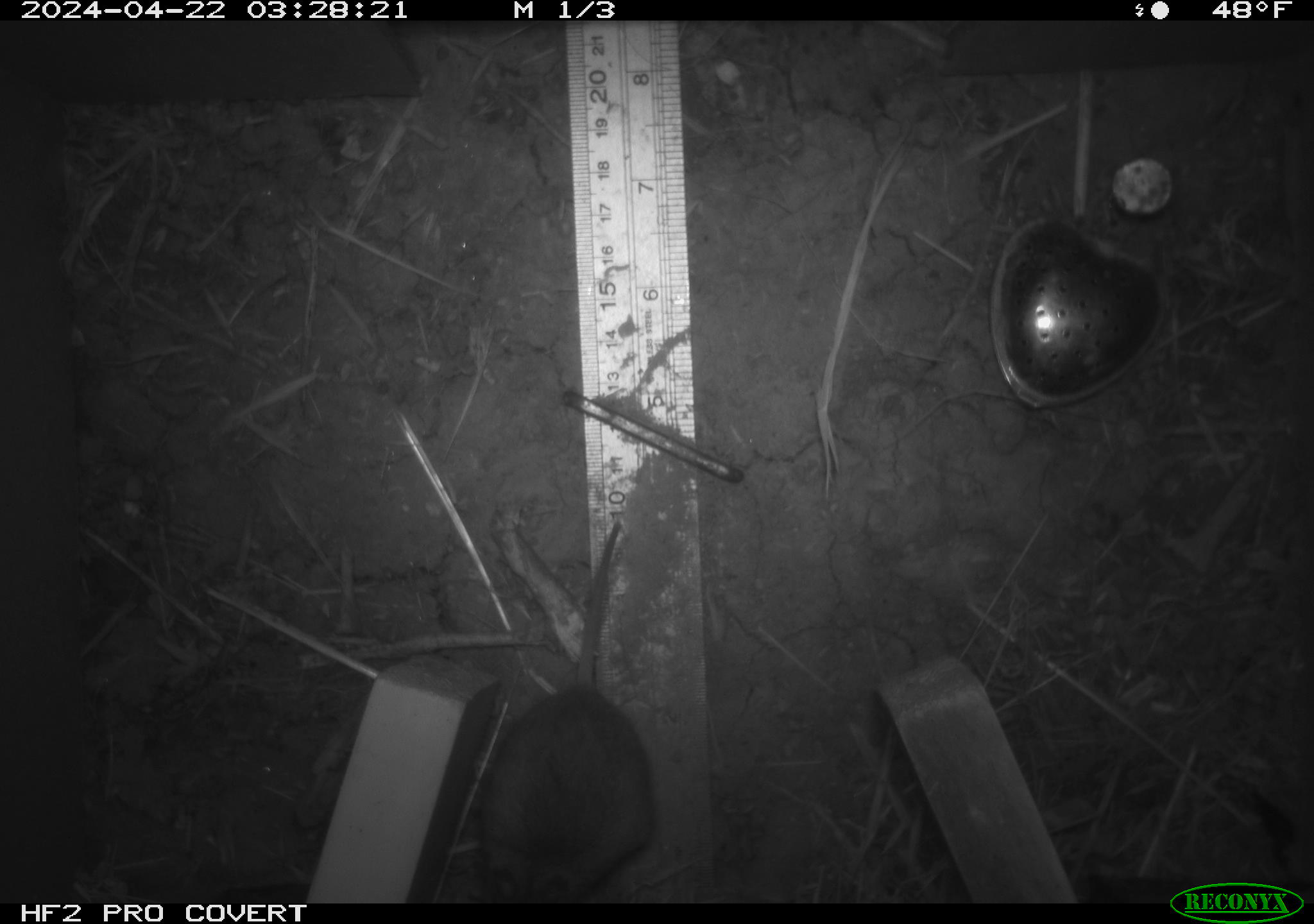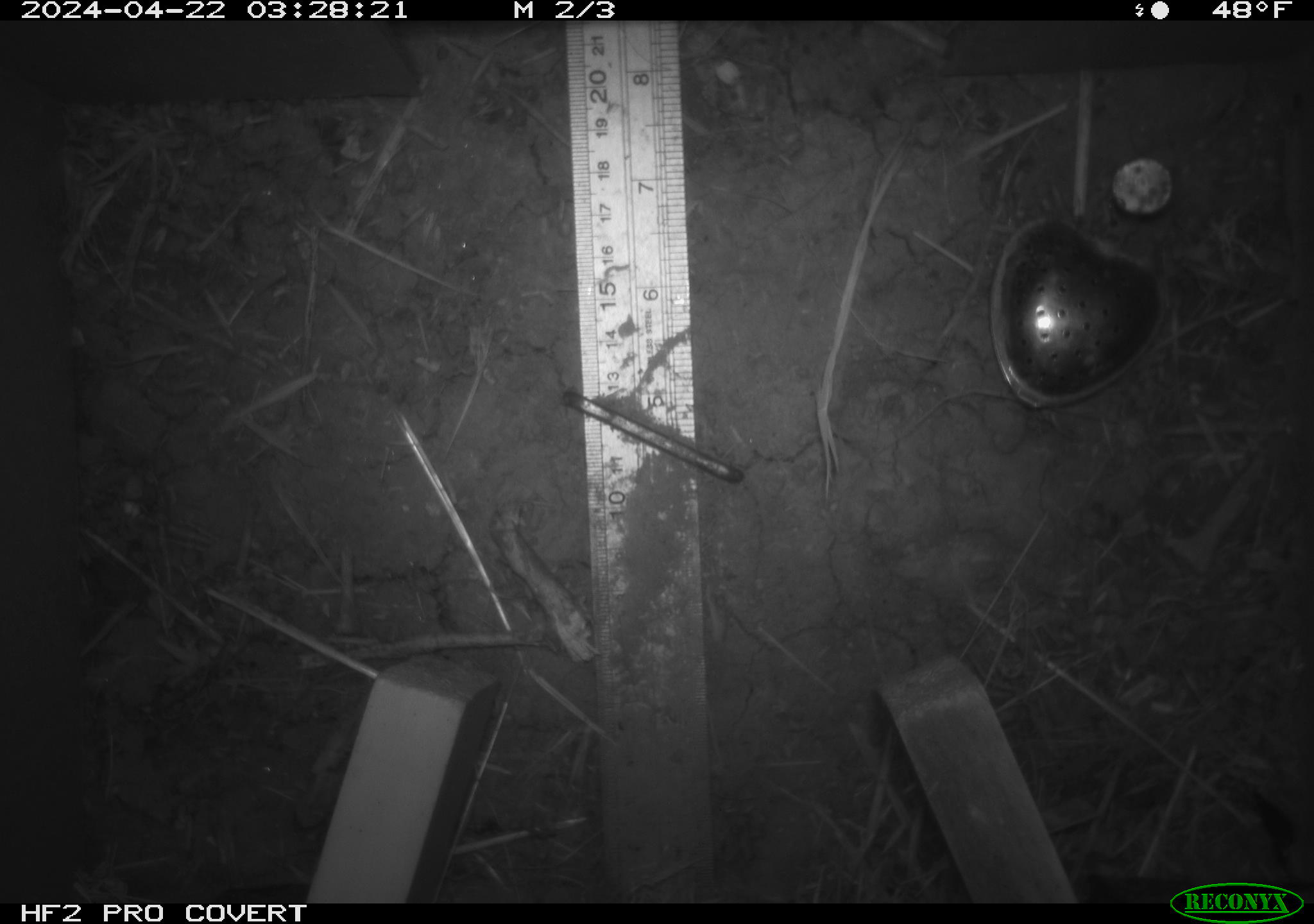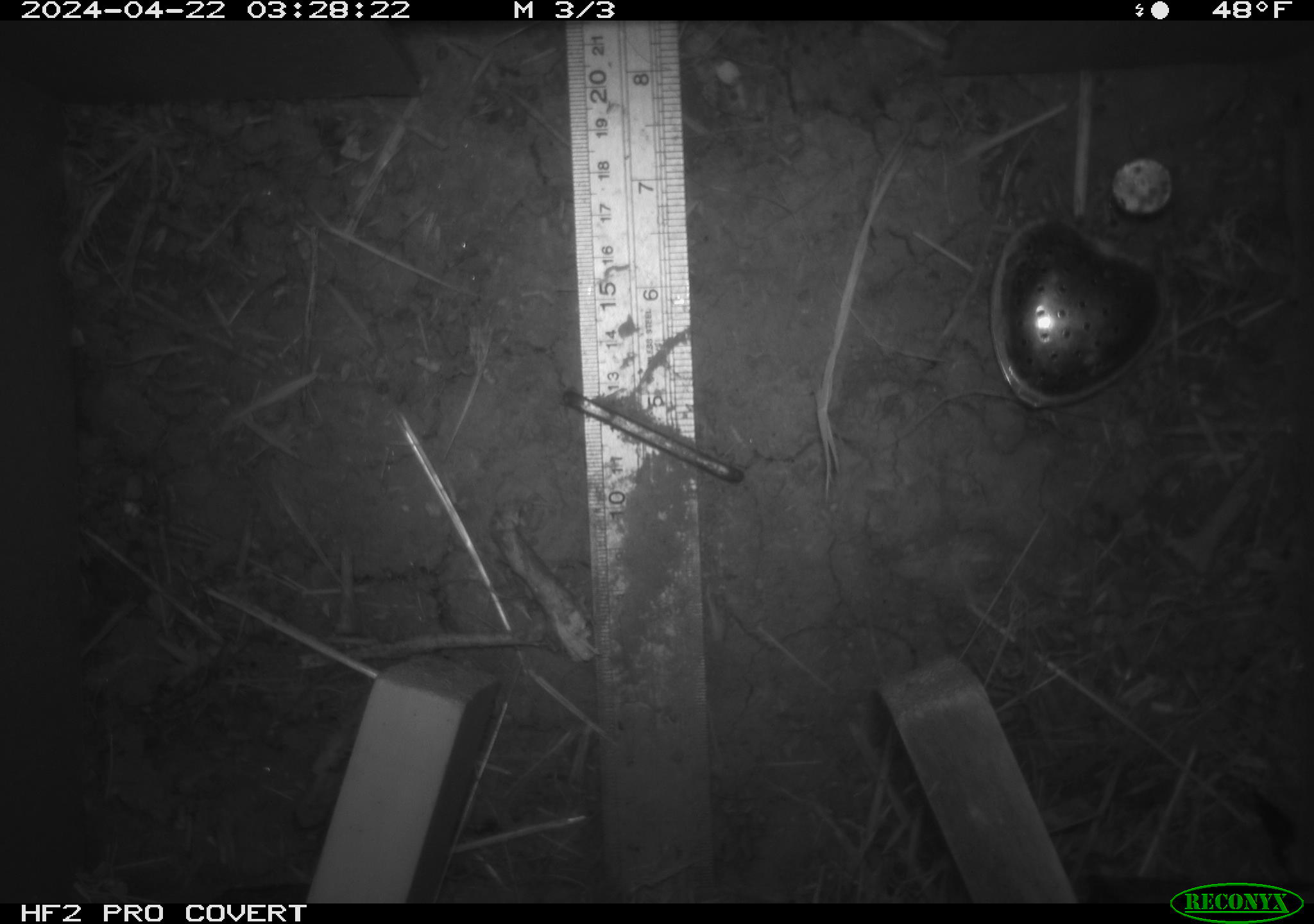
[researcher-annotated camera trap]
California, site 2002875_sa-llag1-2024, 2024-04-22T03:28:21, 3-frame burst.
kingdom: Animalia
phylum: Chordata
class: Mammalia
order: Rodentia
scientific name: Rodentia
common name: mouse species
Mouse species (Rodentia).